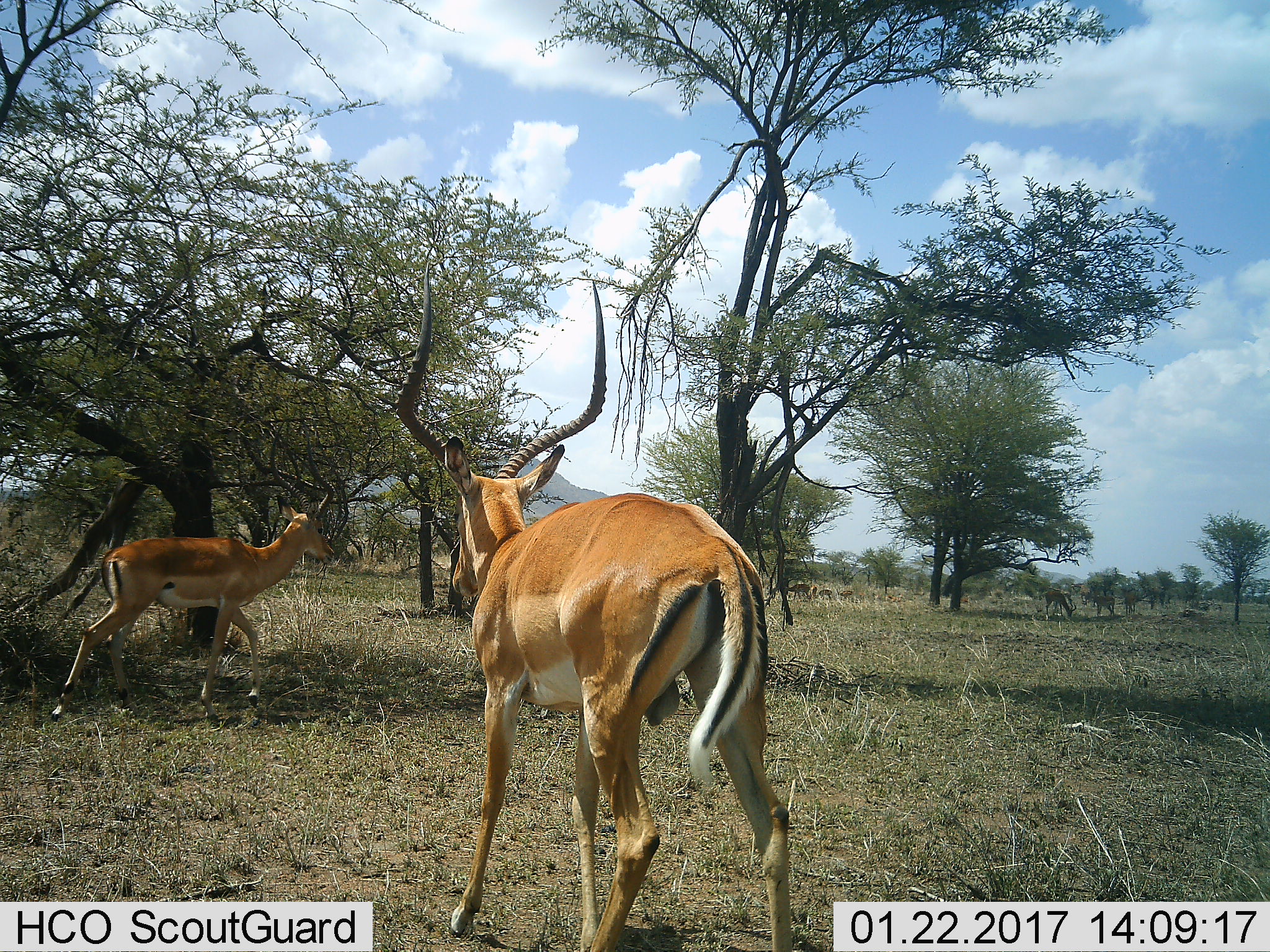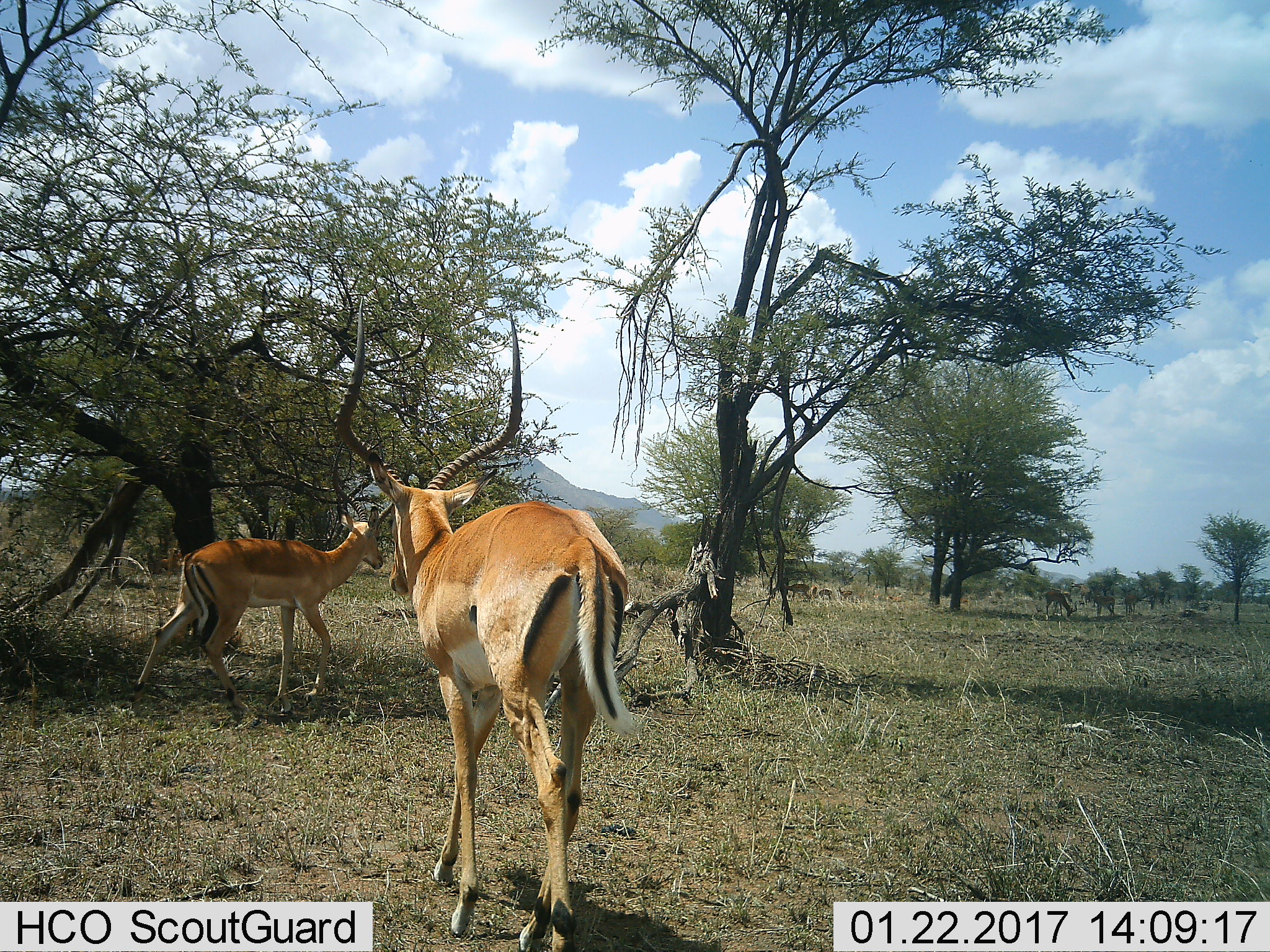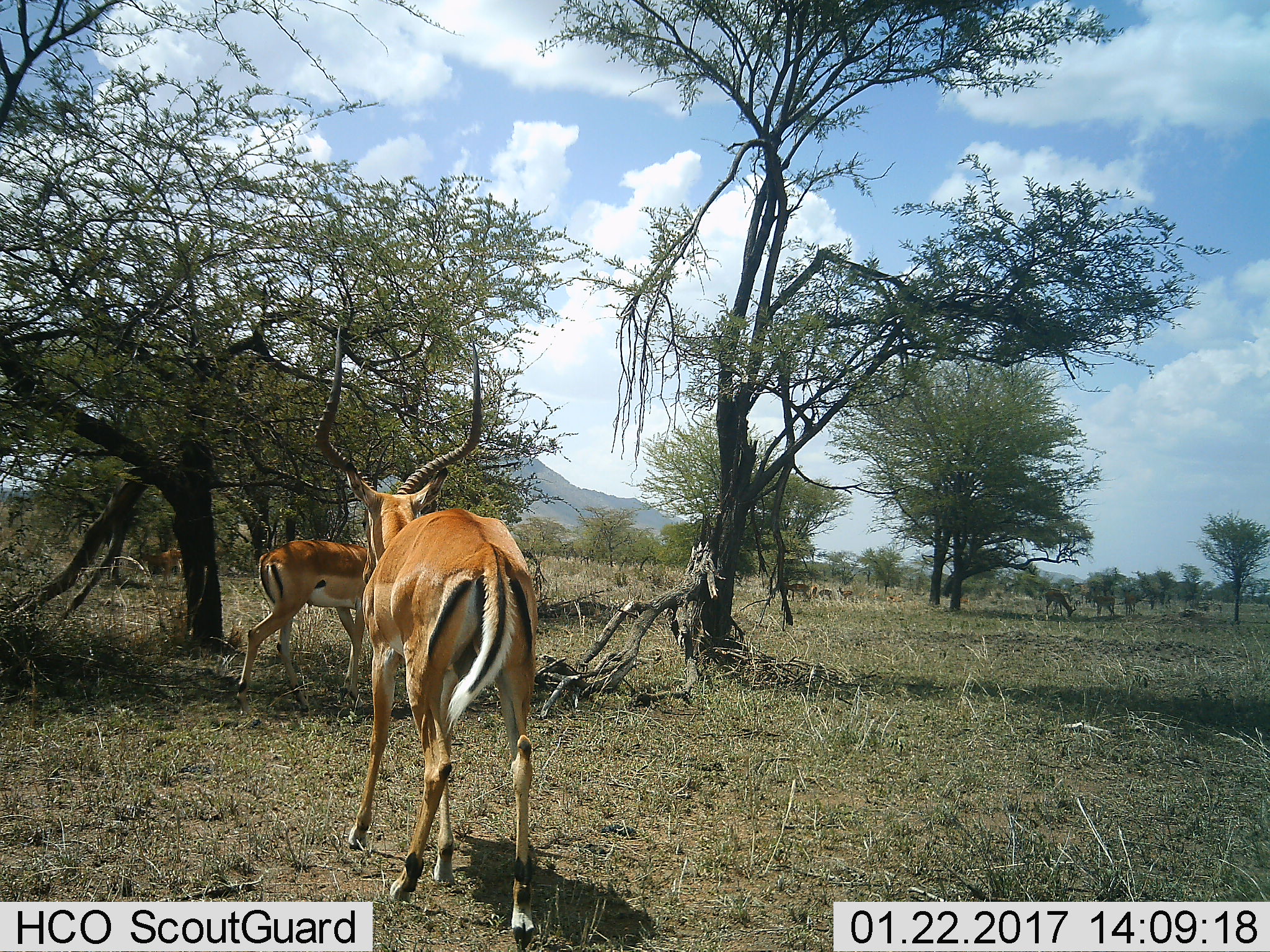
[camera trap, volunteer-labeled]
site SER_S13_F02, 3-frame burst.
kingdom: Animalia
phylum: Chordata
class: Mammalia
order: Artiodactyla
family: Bovidae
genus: Aepyceros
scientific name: Aepyceros melampus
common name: impala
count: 8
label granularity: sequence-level